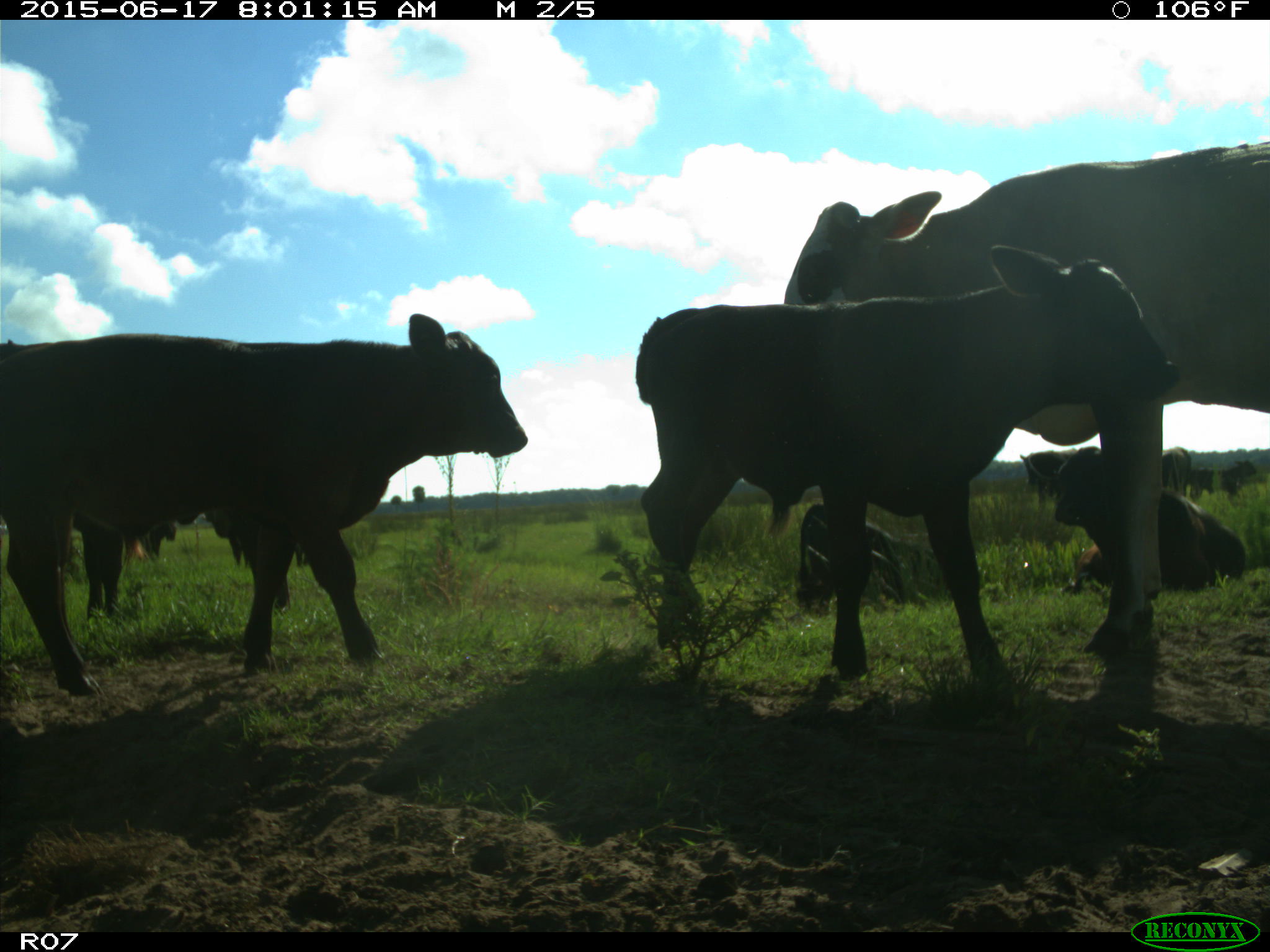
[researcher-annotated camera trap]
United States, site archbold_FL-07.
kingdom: Animalia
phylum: Chordata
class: Mammalia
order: Artiodactyla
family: Bovidae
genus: Bos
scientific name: Bos taurus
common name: domestic cow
Bos taurus (domestic cow).